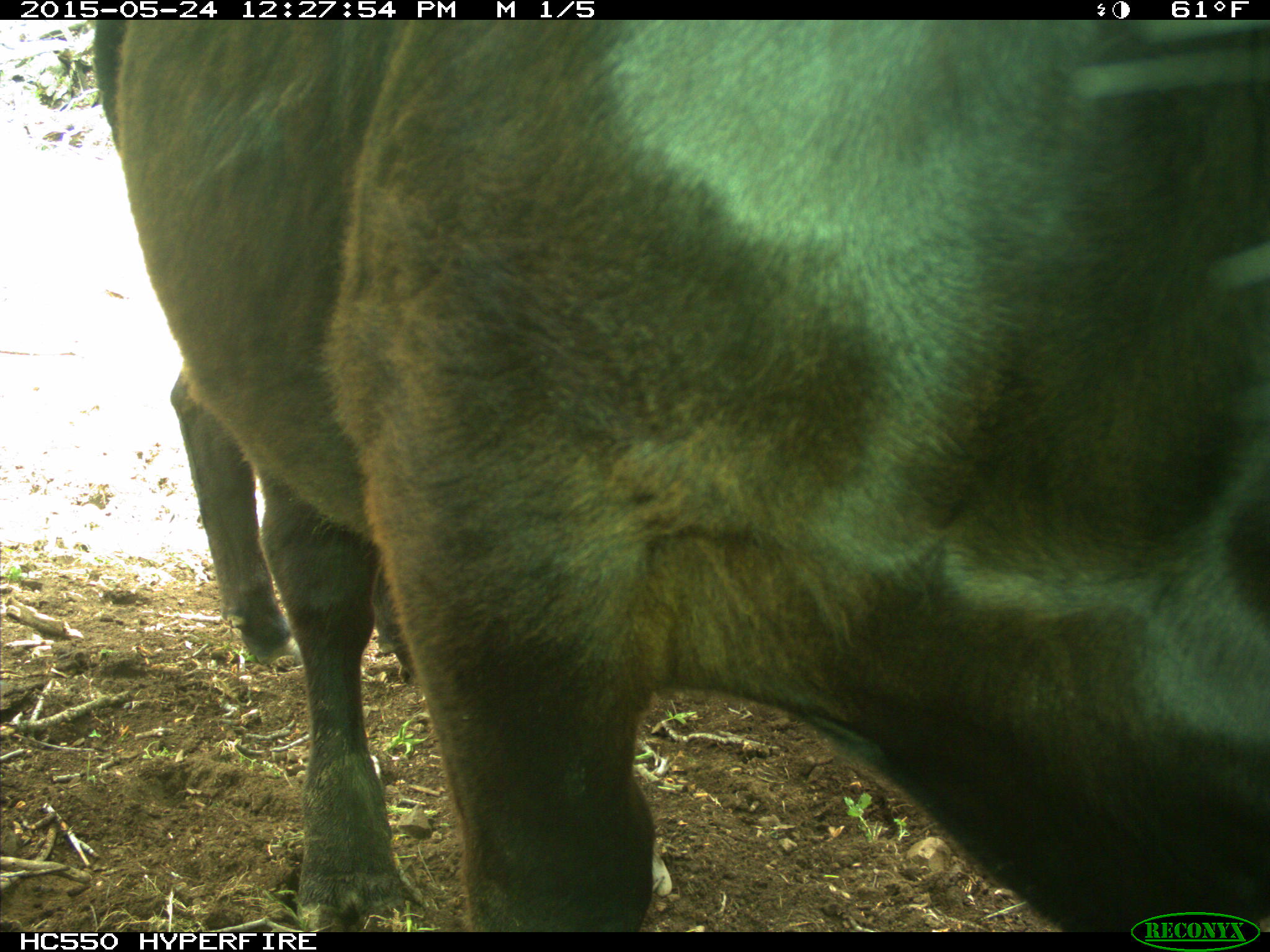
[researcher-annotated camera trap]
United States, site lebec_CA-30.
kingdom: Animalia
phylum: Chordata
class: Mammalia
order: Artiodactyla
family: Bovidae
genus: Bos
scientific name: Bos taurus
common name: domestic cow